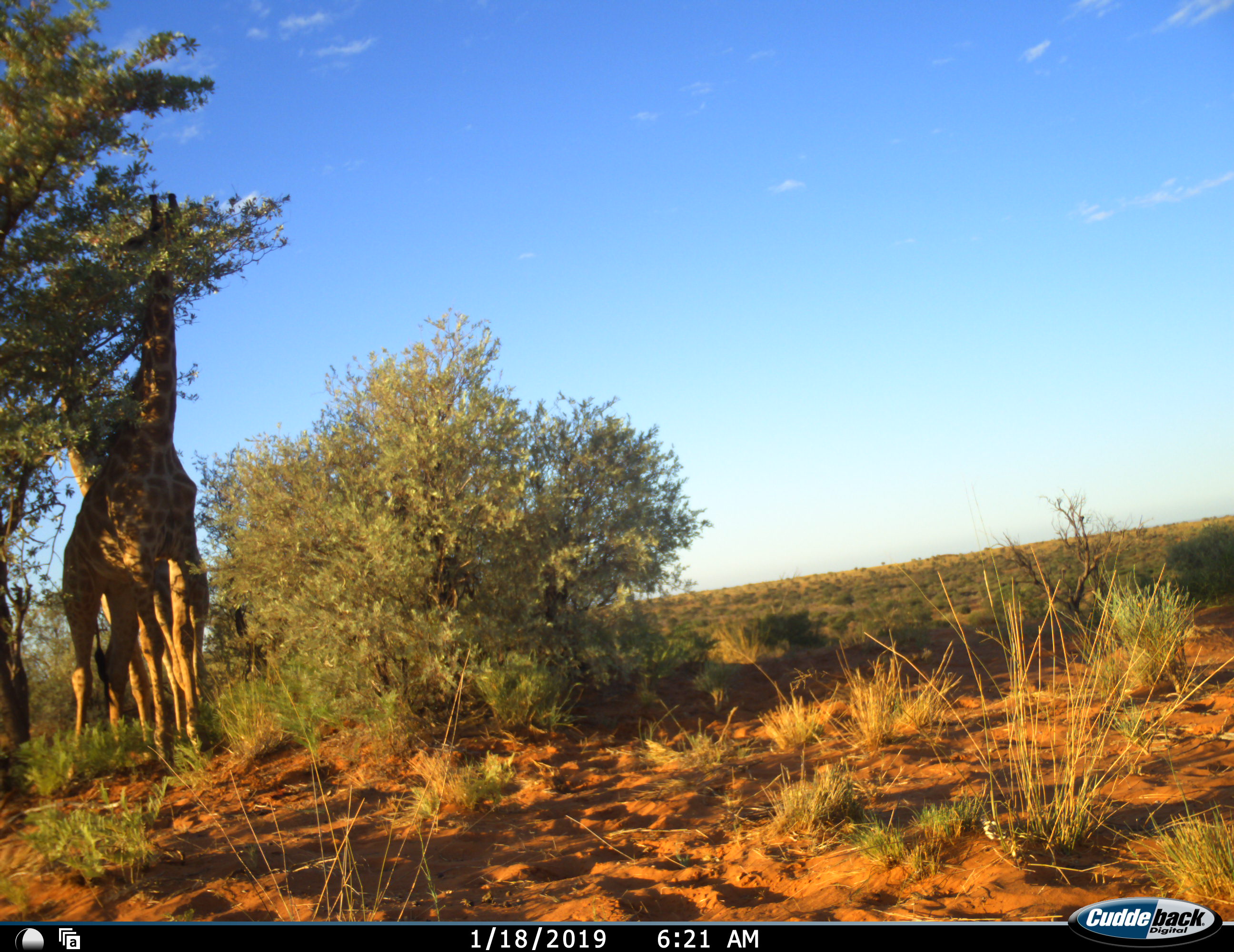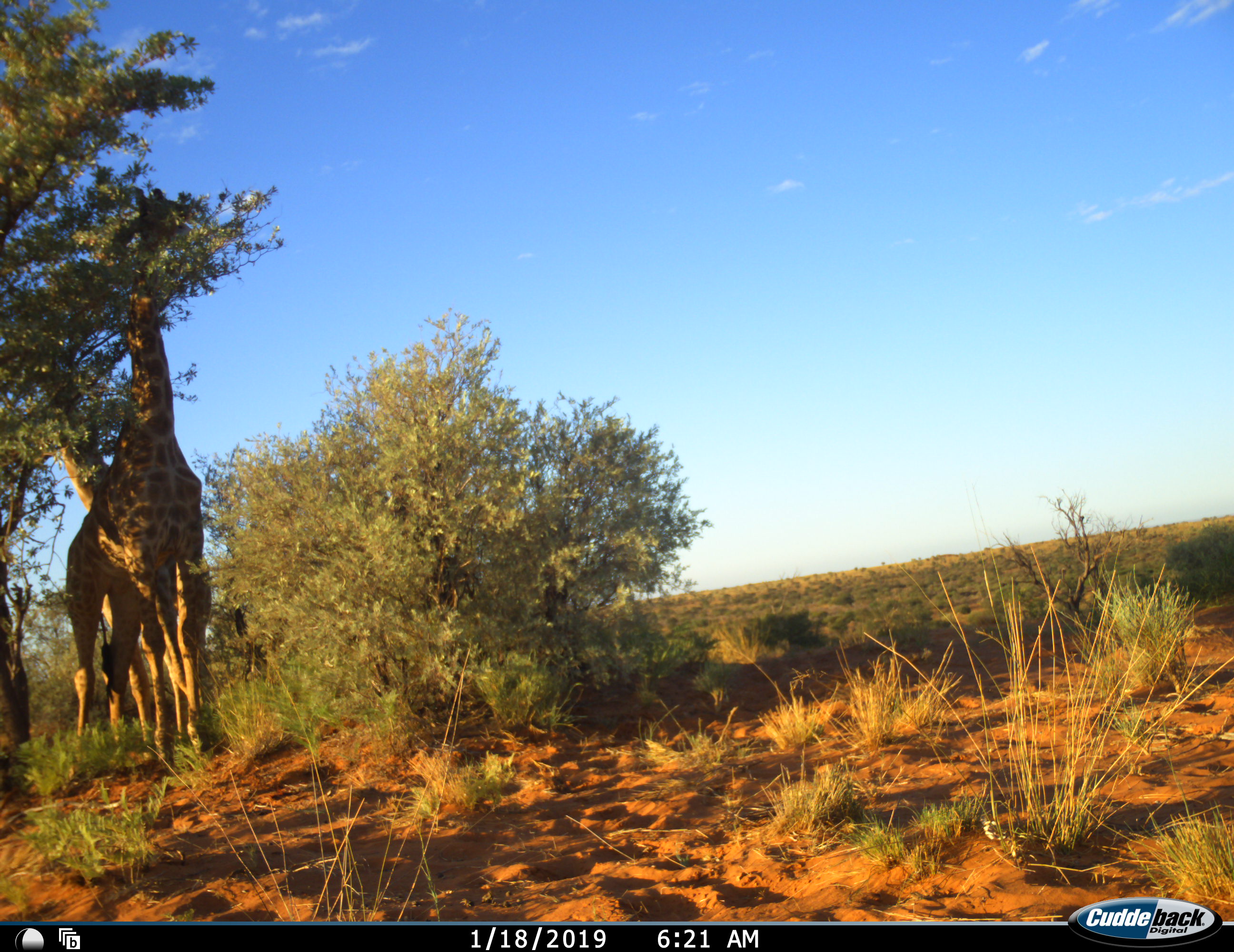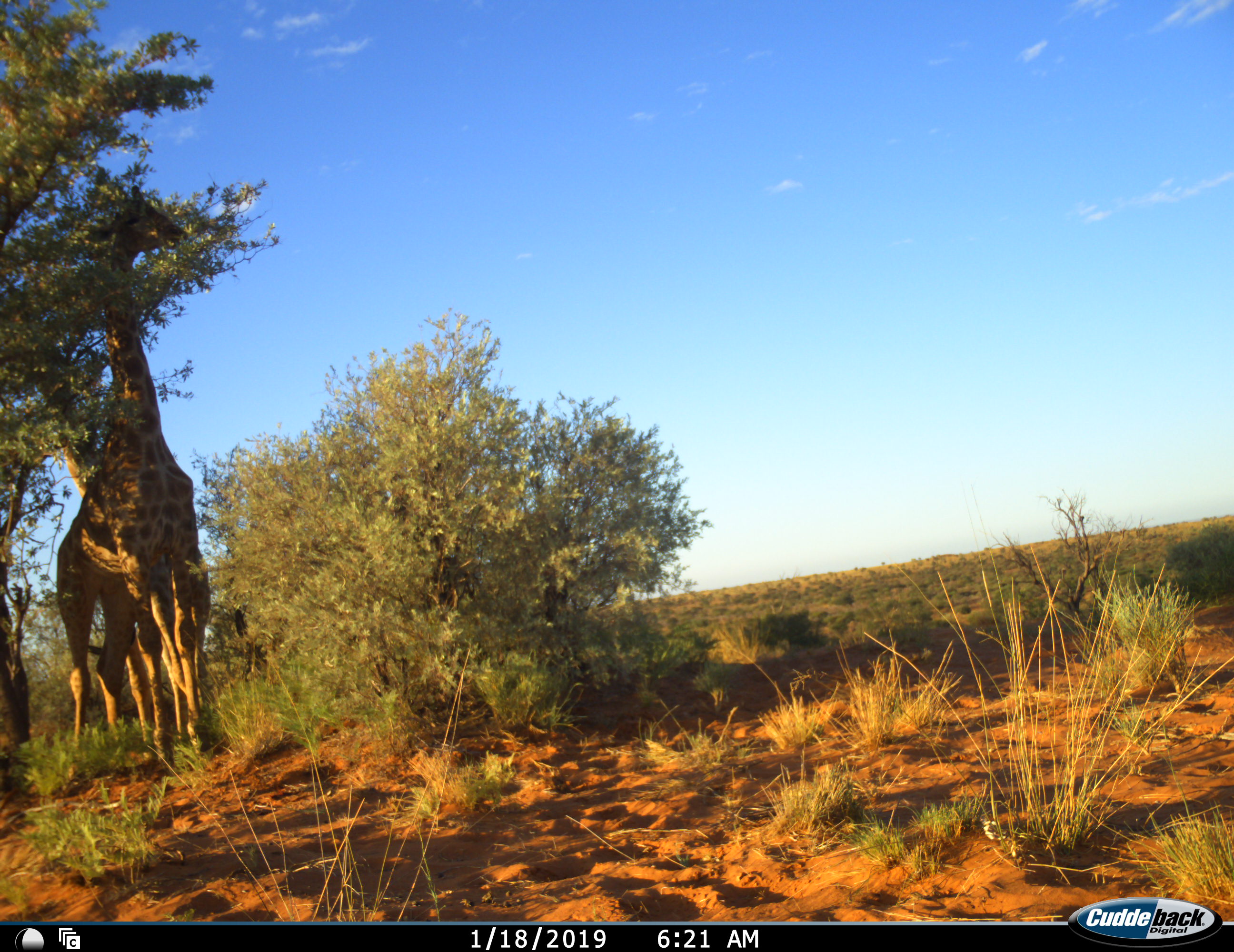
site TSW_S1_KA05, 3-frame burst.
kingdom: Animalia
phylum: Chordata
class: Mammalia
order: Artiodactyla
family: Giraffidae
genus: Giraffa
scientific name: Giraffa camelopardalis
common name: giraffe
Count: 2.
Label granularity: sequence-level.